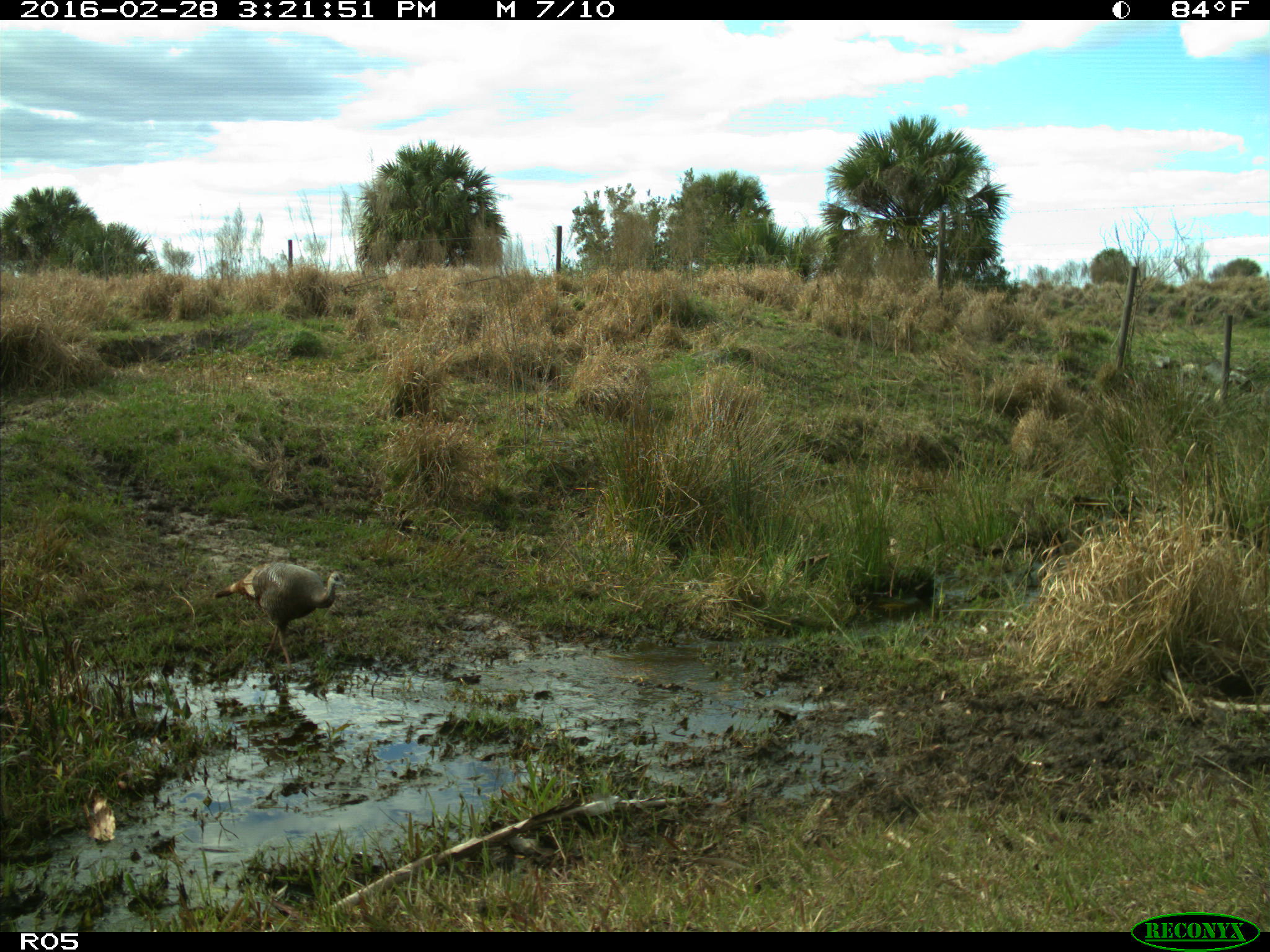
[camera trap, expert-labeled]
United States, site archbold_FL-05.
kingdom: Animalia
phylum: Chordata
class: Aves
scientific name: Aves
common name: birds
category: unidentified bird